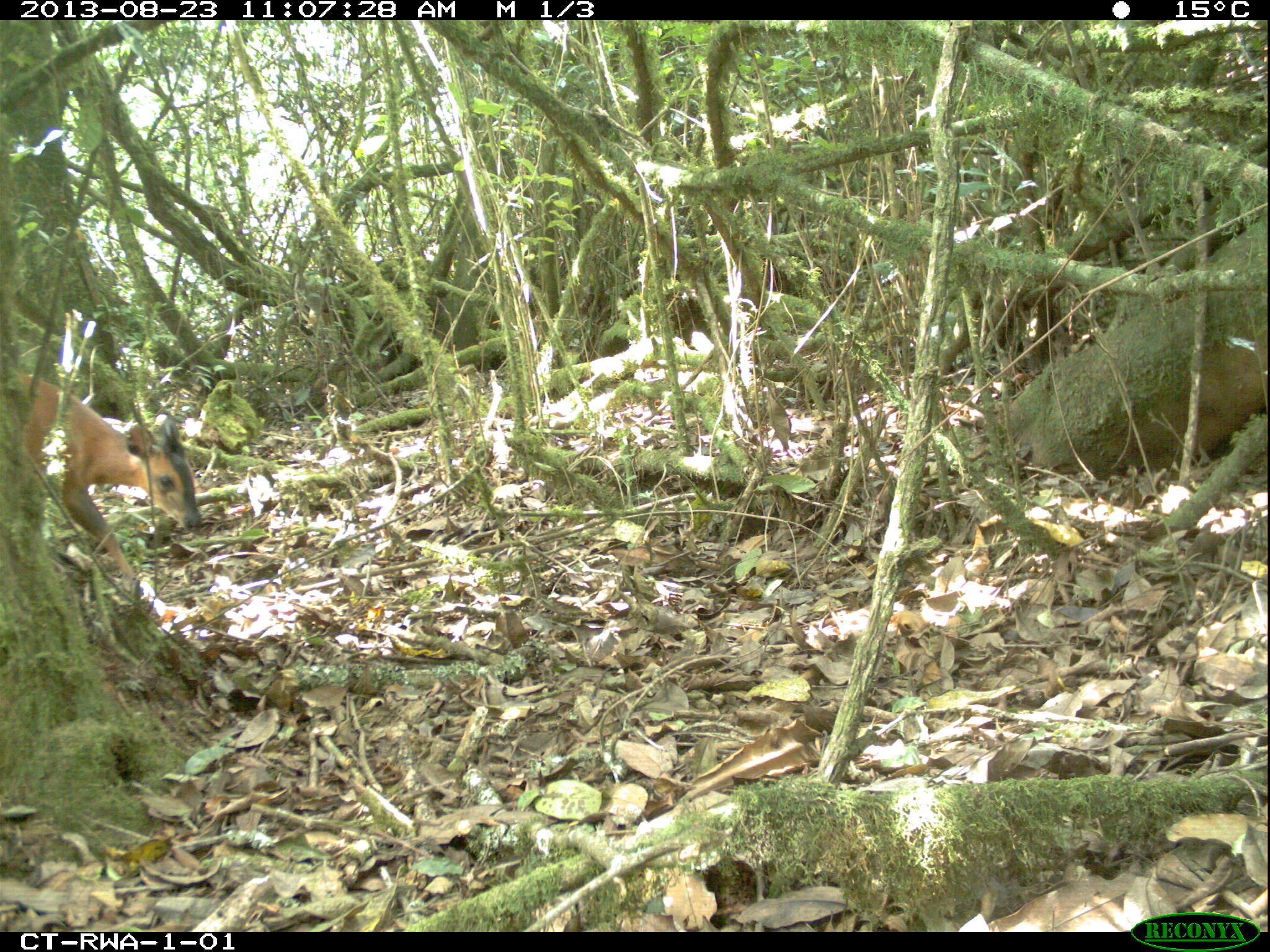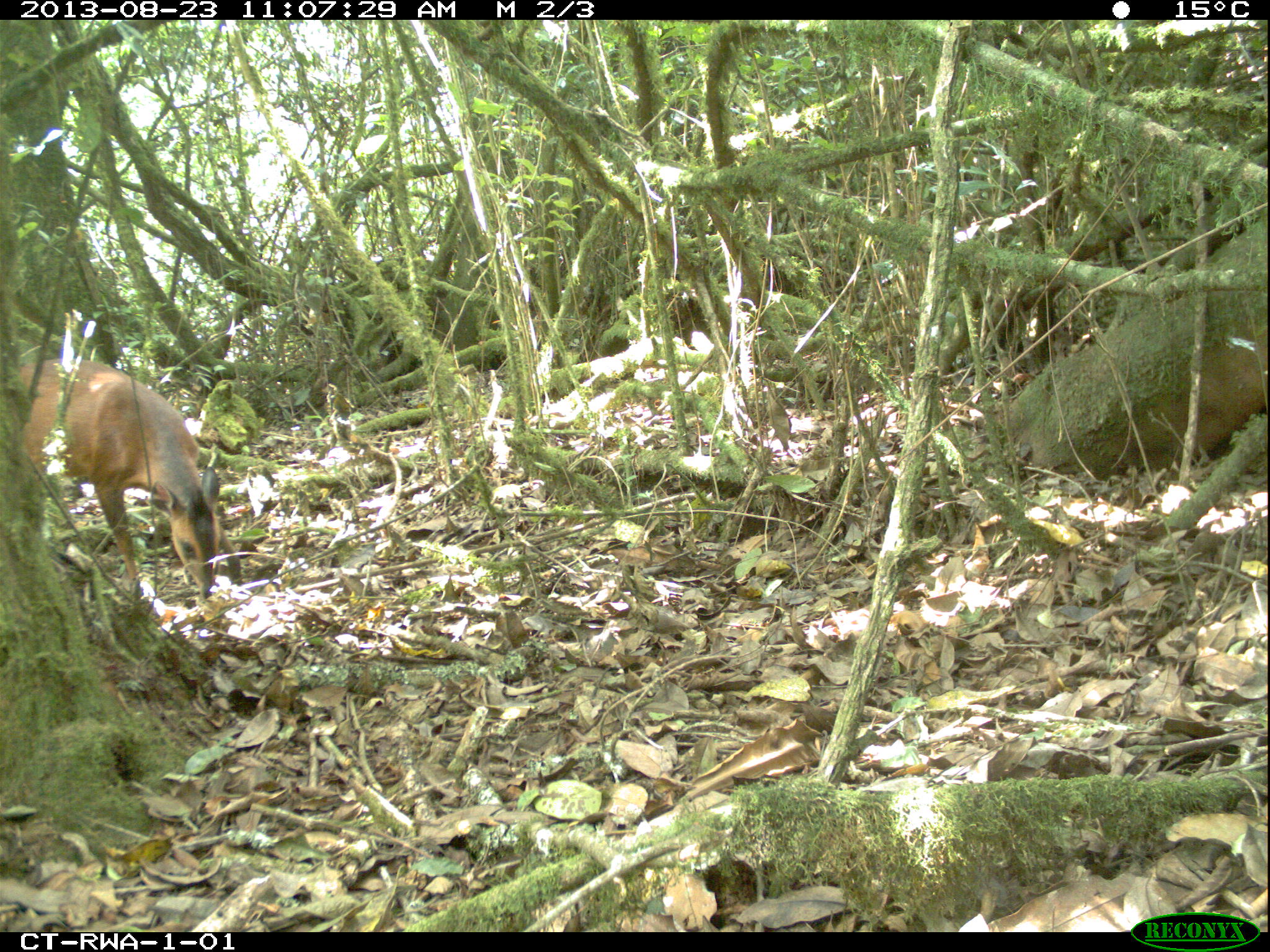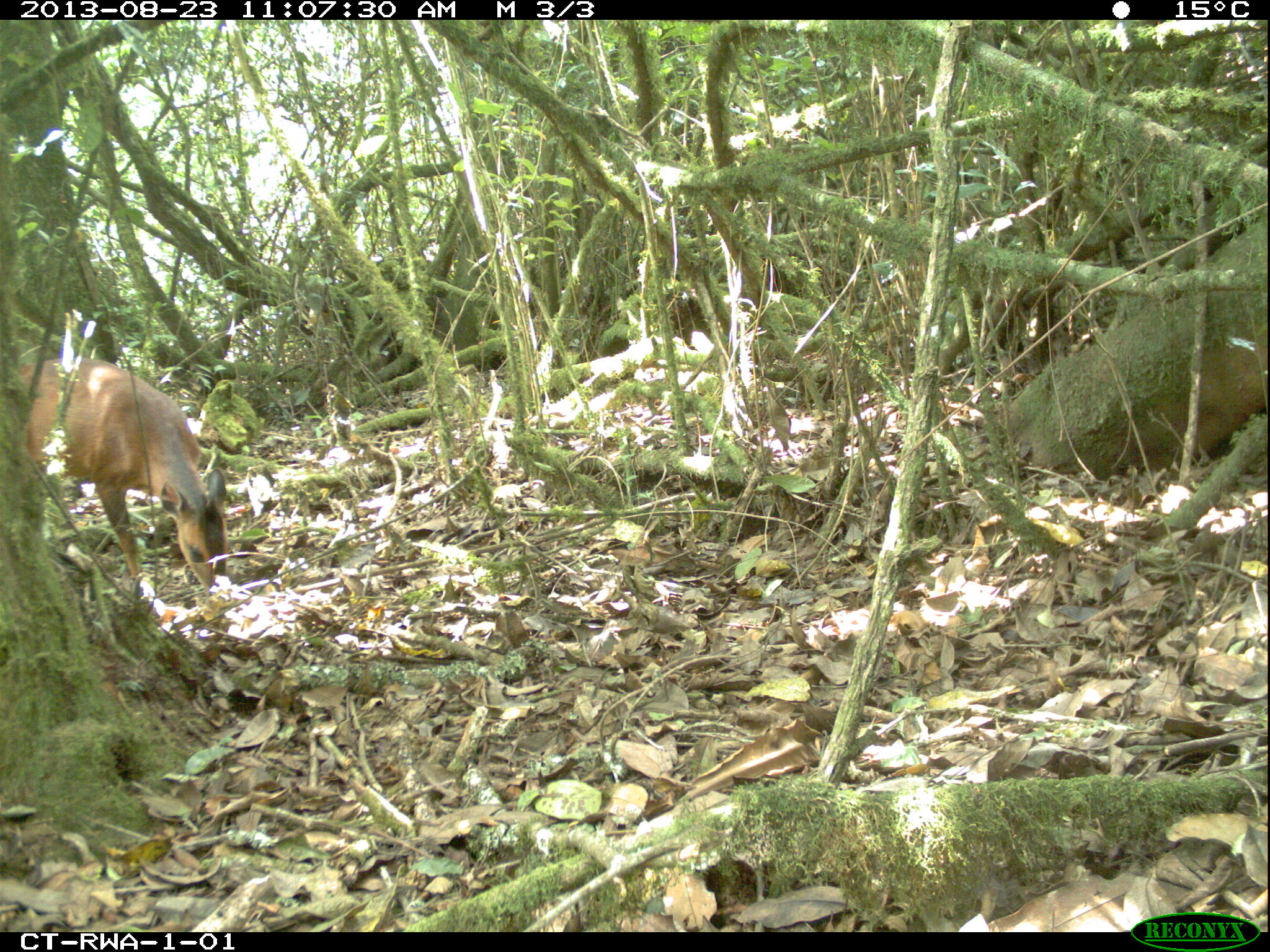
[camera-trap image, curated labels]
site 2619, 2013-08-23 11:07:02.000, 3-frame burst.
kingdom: Animalia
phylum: Chordata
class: Mammalia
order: Artiodactyla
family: Bovidae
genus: Cephalophus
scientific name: Cephalophus nigrifrons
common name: black-fronted duiker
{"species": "Cephalophus nigrifrons (black-fronted duiker)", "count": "1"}